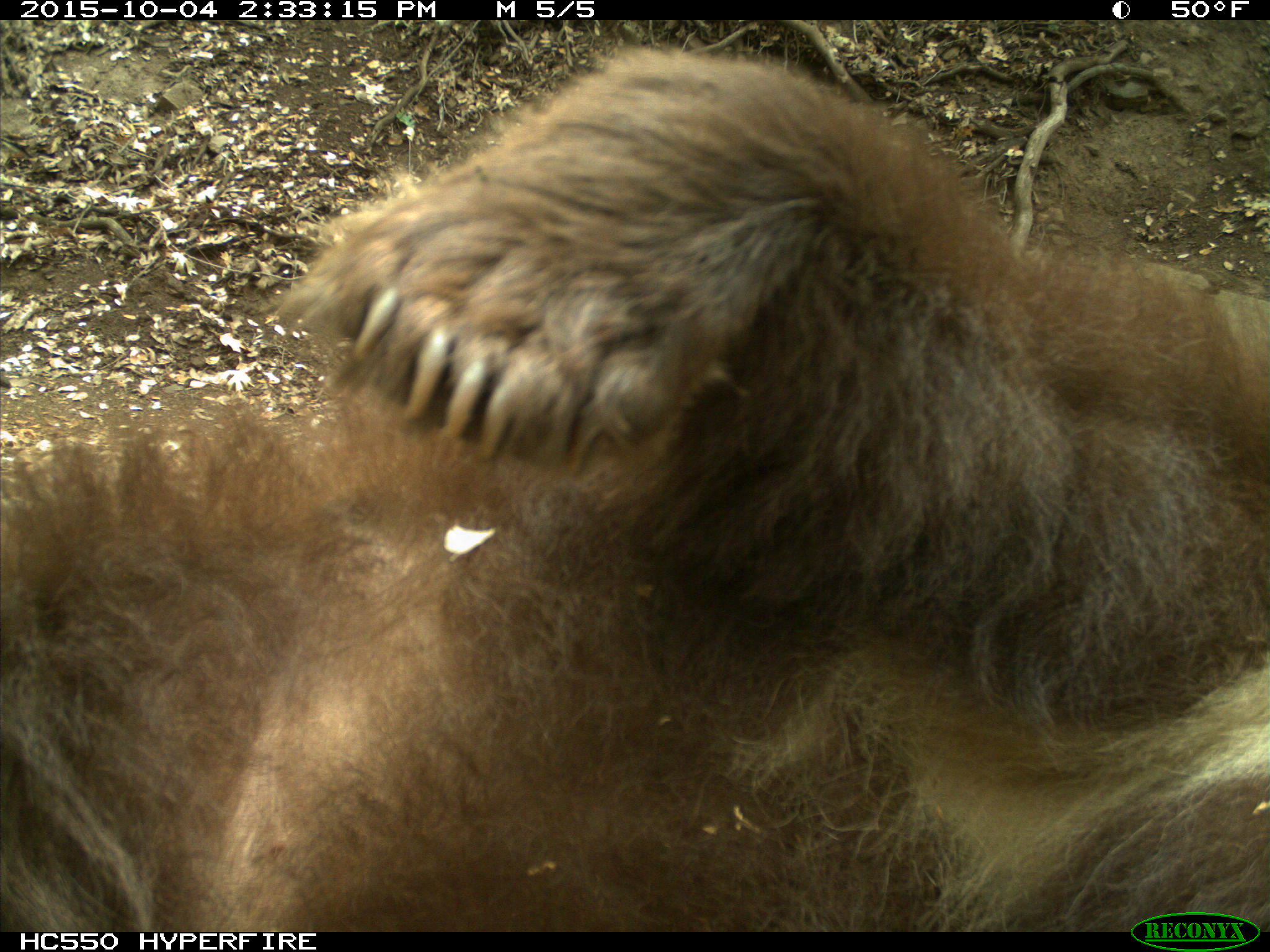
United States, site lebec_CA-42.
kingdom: Animalia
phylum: Chordata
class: Mammalia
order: Carnivora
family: Ursidae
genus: Ursus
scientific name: Ursus americanus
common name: american black bear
Ursus americanus (american black bear).